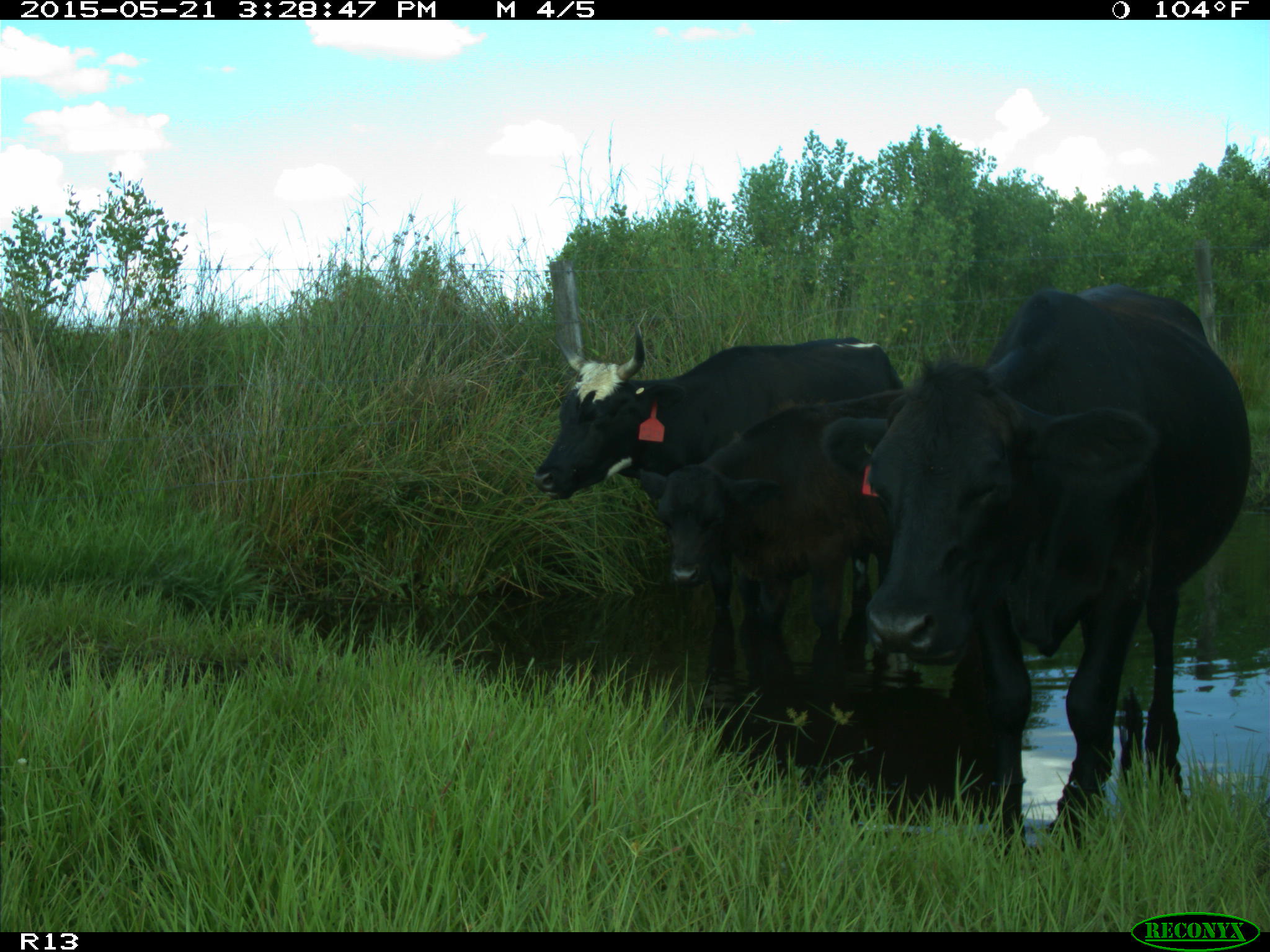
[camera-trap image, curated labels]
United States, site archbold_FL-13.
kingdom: Animalia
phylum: Chordata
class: Mammalia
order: Artiodactyla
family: Bovidae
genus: Bos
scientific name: Bos taurus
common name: domestic cow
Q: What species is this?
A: Bos taurus (domestic cow).